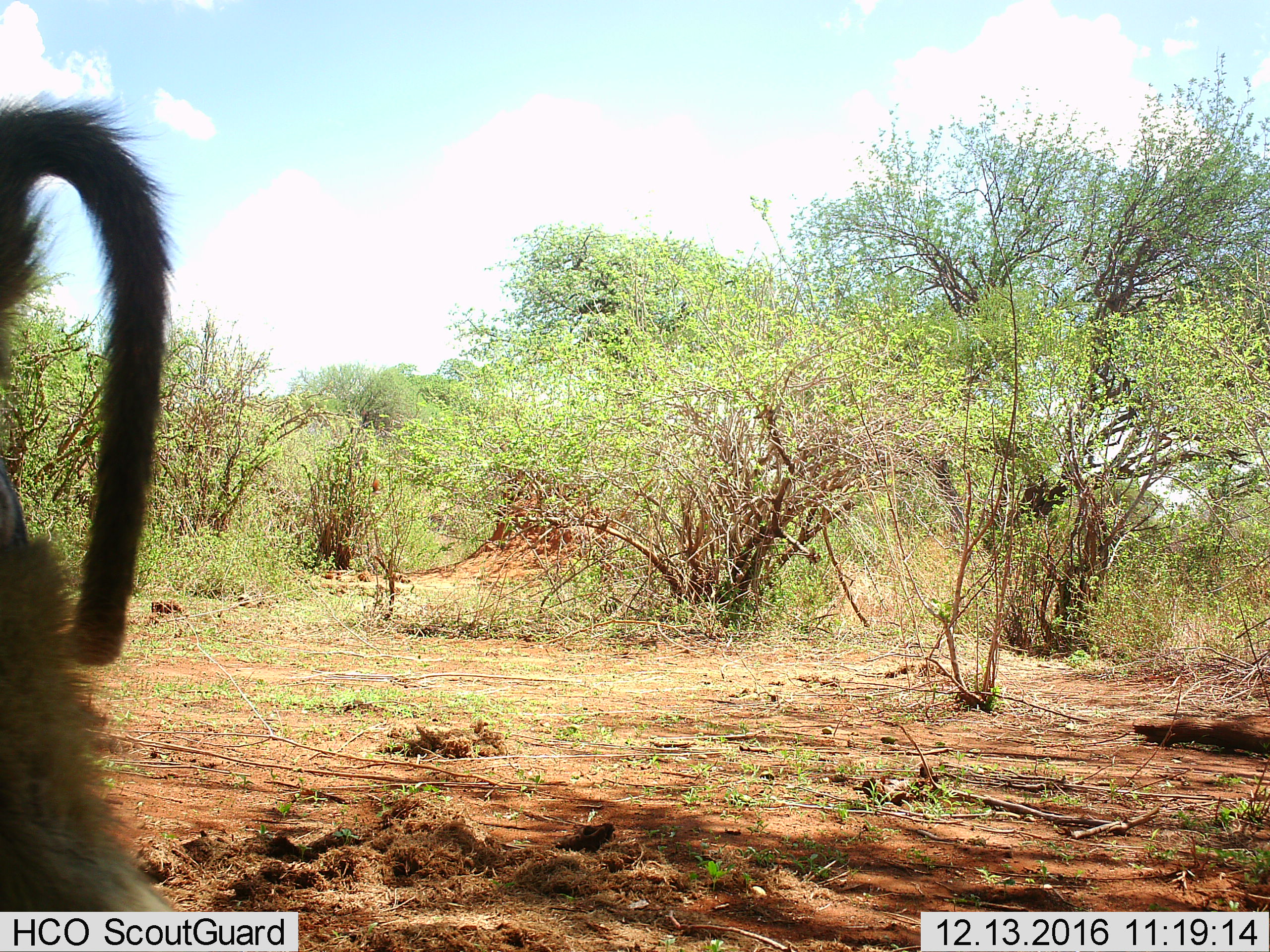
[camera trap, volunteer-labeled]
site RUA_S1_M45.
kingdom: Animalia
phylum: Chordata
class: Mammalia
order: Primates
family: Cercopithecidae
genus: Papio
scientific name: Papio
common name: baboon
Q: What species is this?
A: Baboon (Papio).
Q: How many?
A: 1.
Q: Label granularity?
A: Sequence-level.